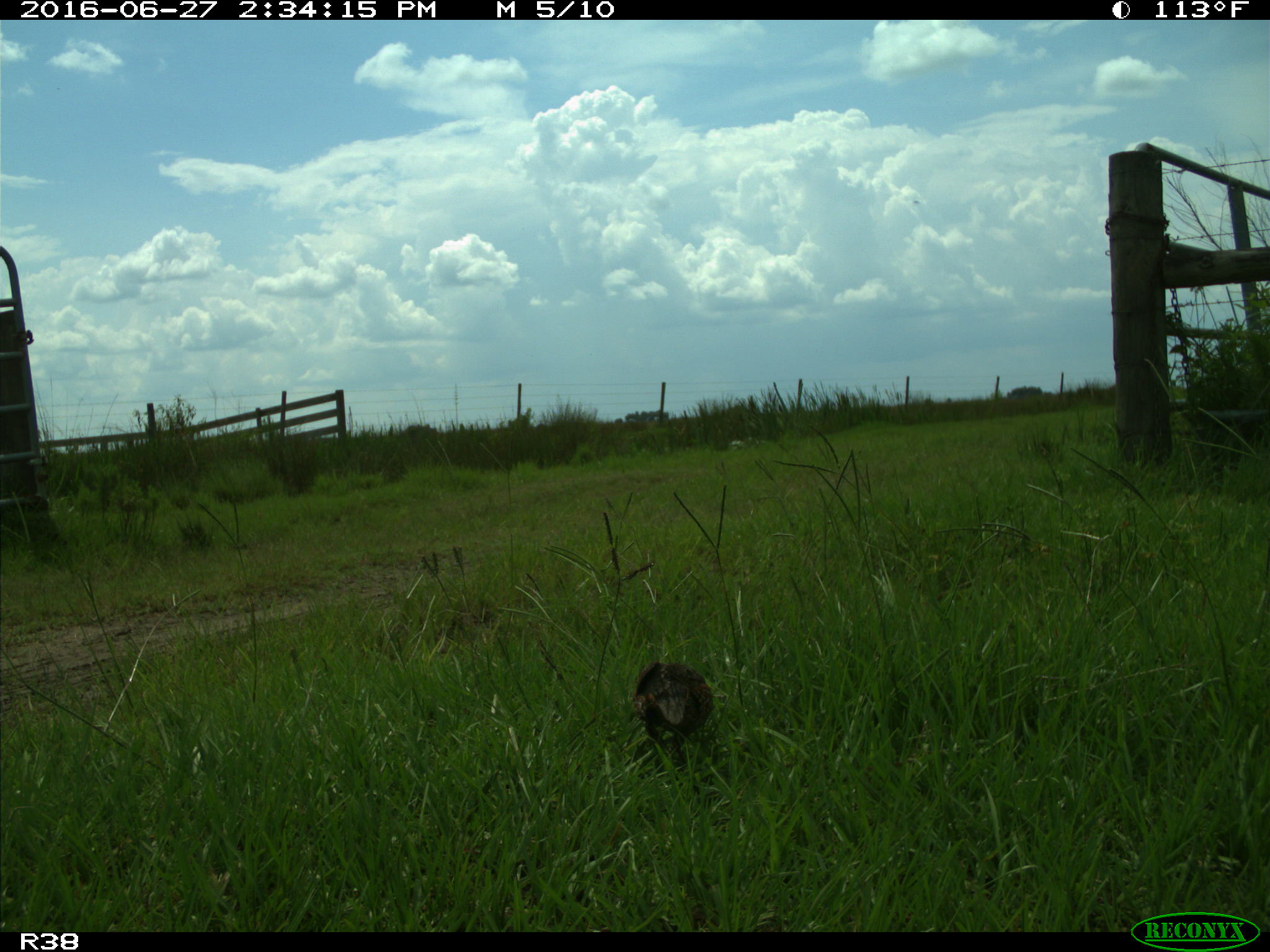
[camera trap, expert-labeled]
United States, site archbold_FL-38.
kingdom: Animalia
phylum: Chordata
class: Aves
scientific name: Aves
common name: birds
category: unidentified bird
Unidentified bird (birds) (Aves).